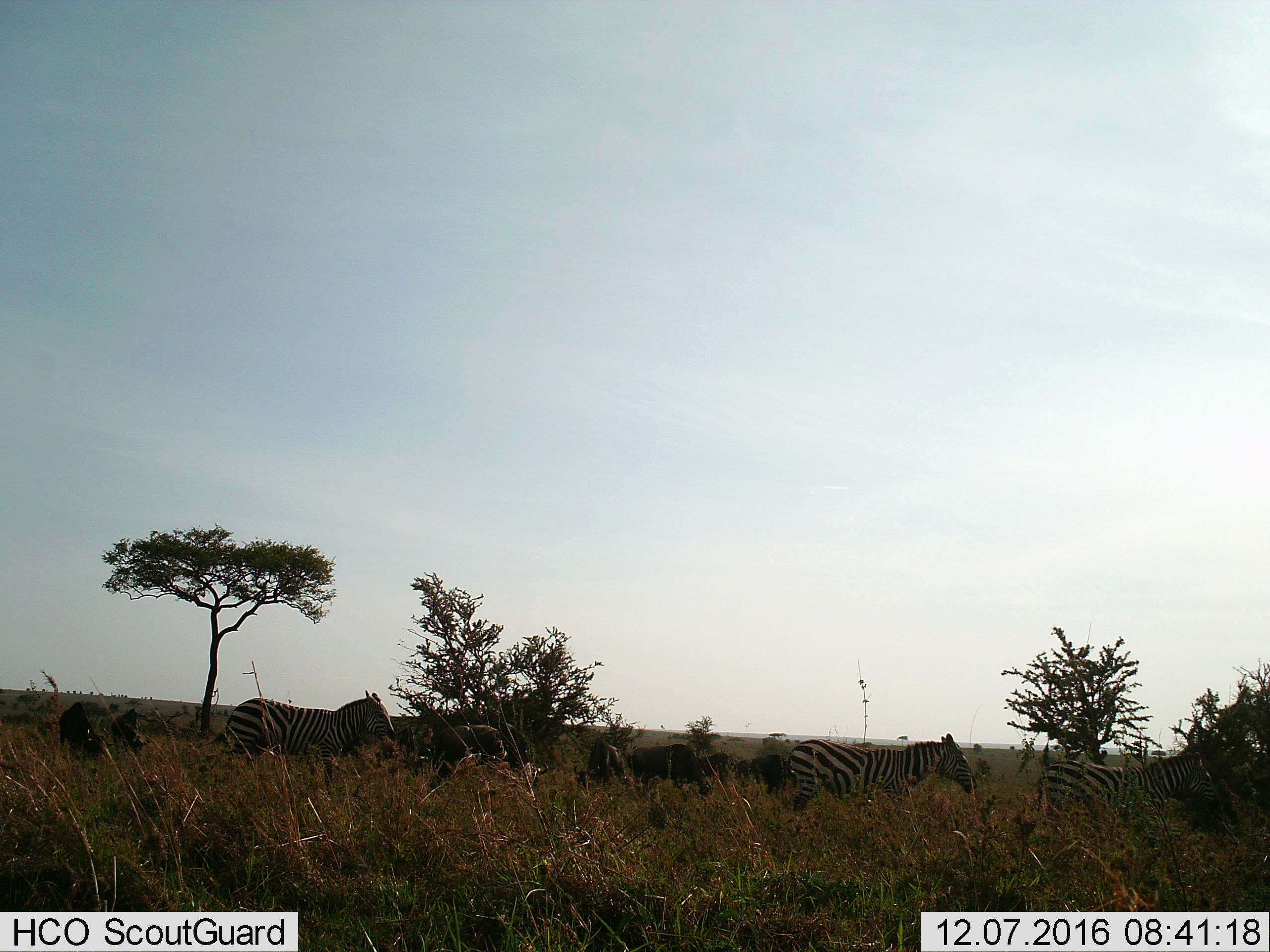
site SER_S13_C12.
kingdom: Animalia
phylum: Chordata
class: Mammalia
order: Perissodactyla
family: Equidae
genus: Equus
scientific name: Equus quagga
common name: plains zebra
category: zebraplains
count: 4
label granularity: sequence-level